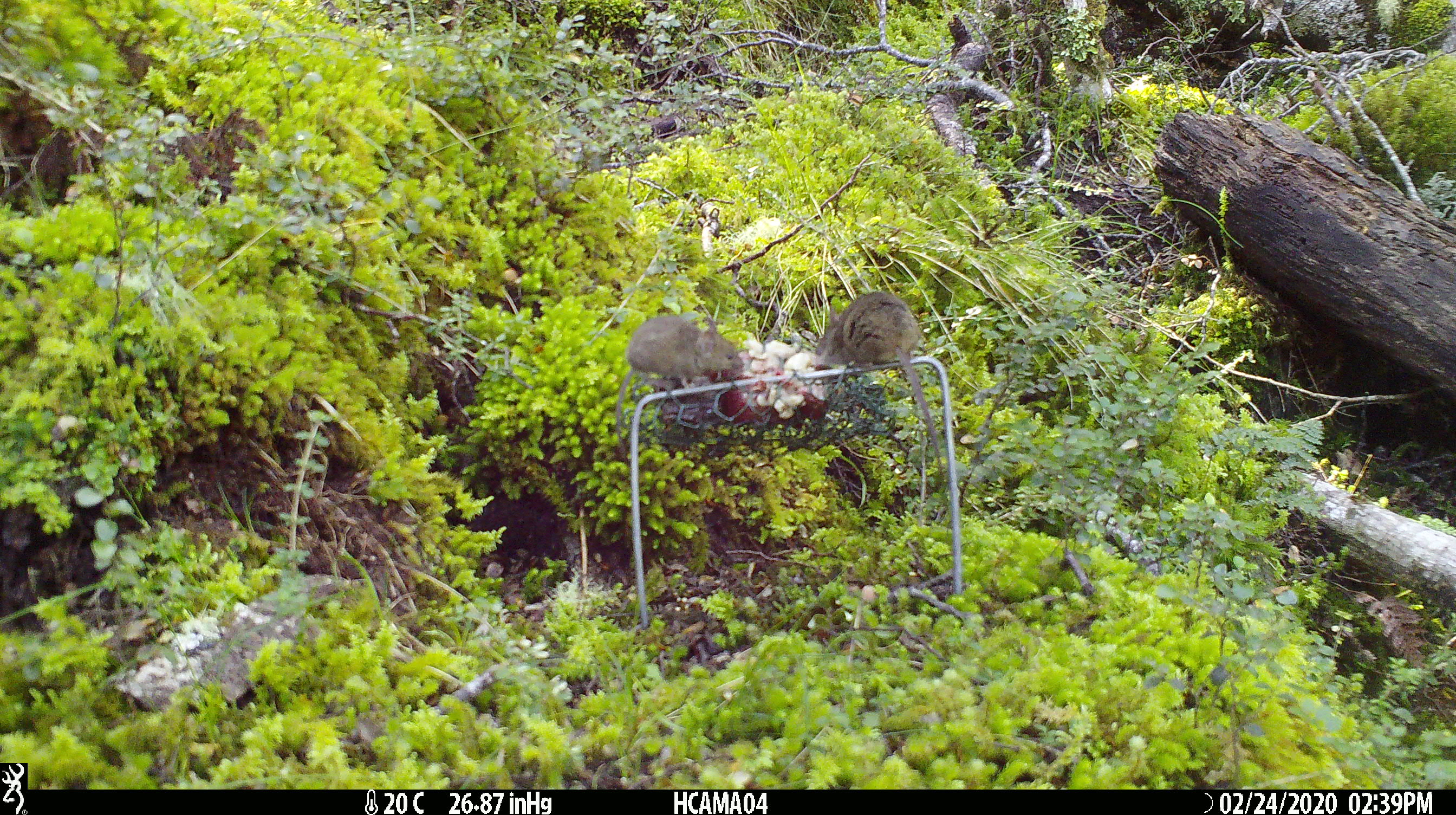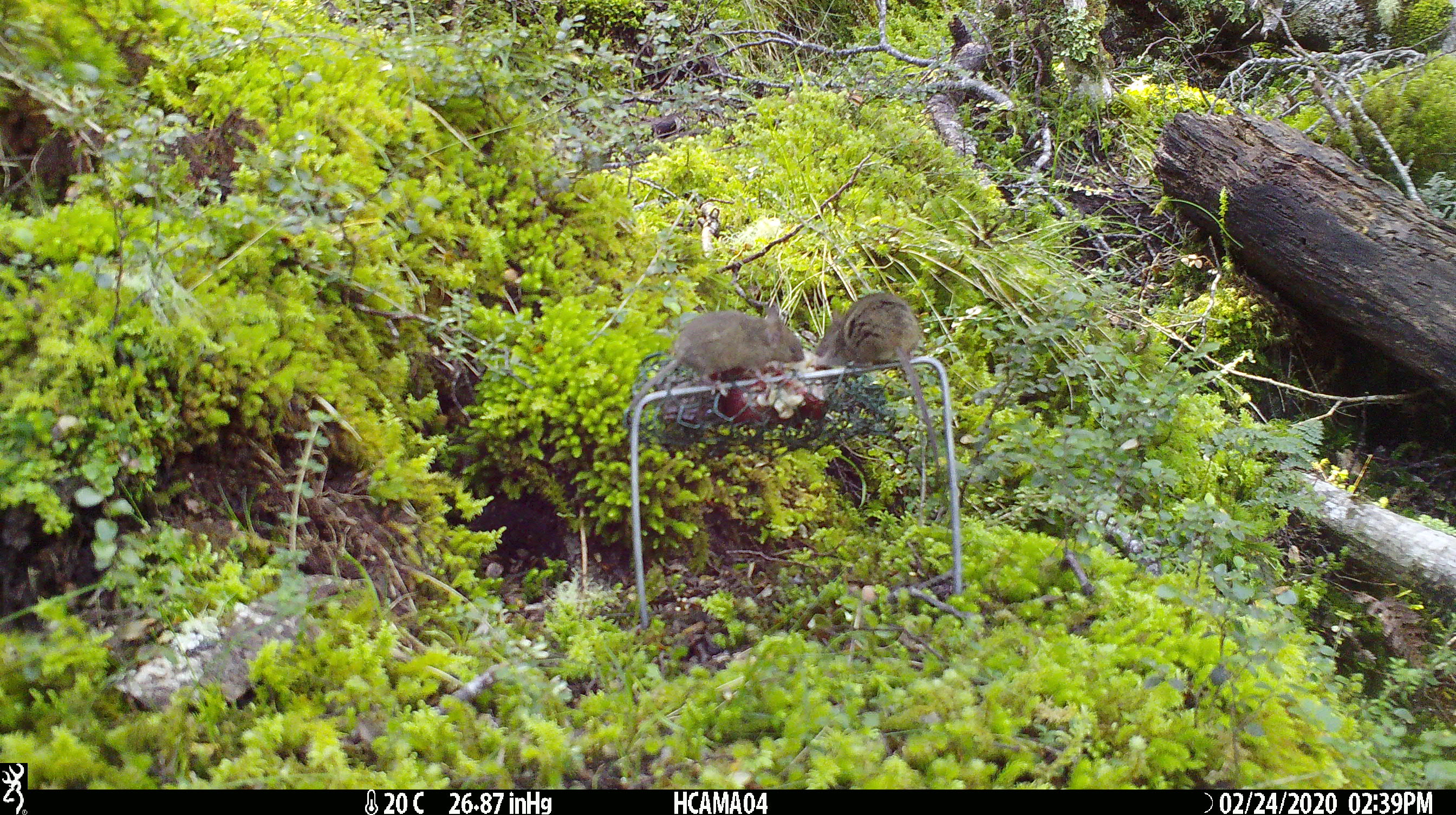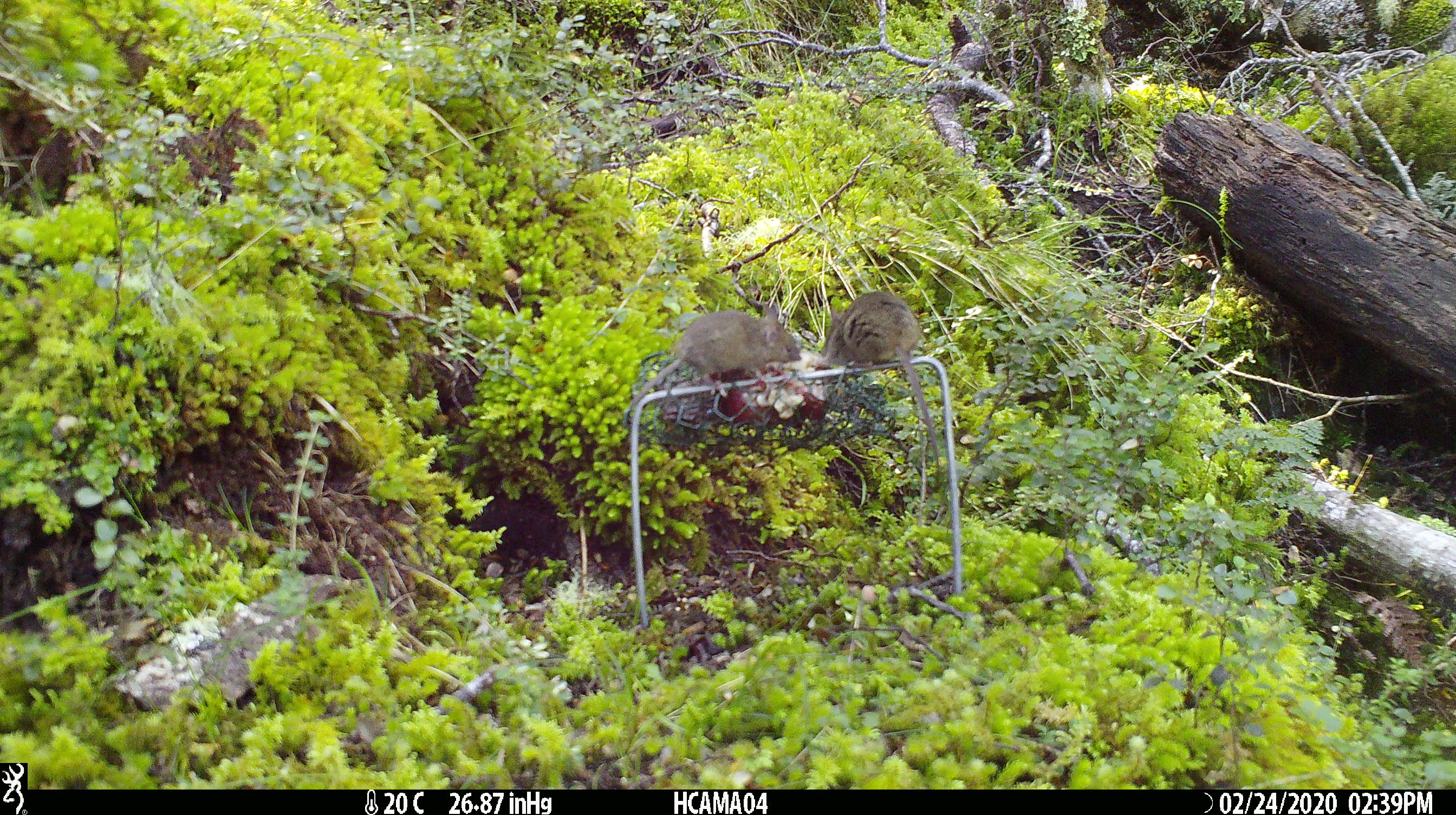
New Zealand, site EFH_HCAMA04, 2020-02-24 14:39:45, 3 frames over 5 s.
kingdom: Animalia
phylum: Chordata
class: Mammalia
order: Rodentia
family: Muridae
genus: Mus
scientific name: Mus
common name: mouse